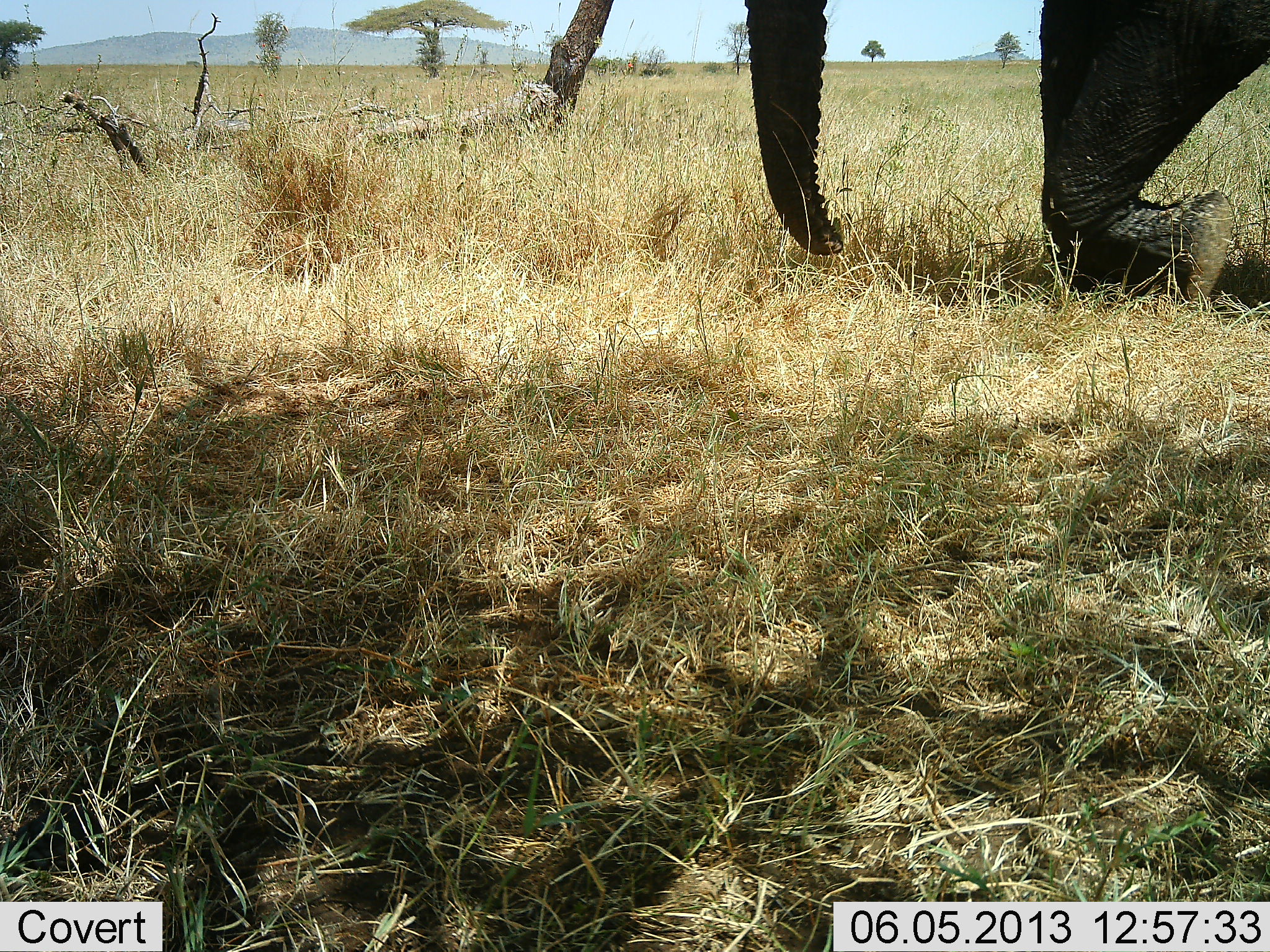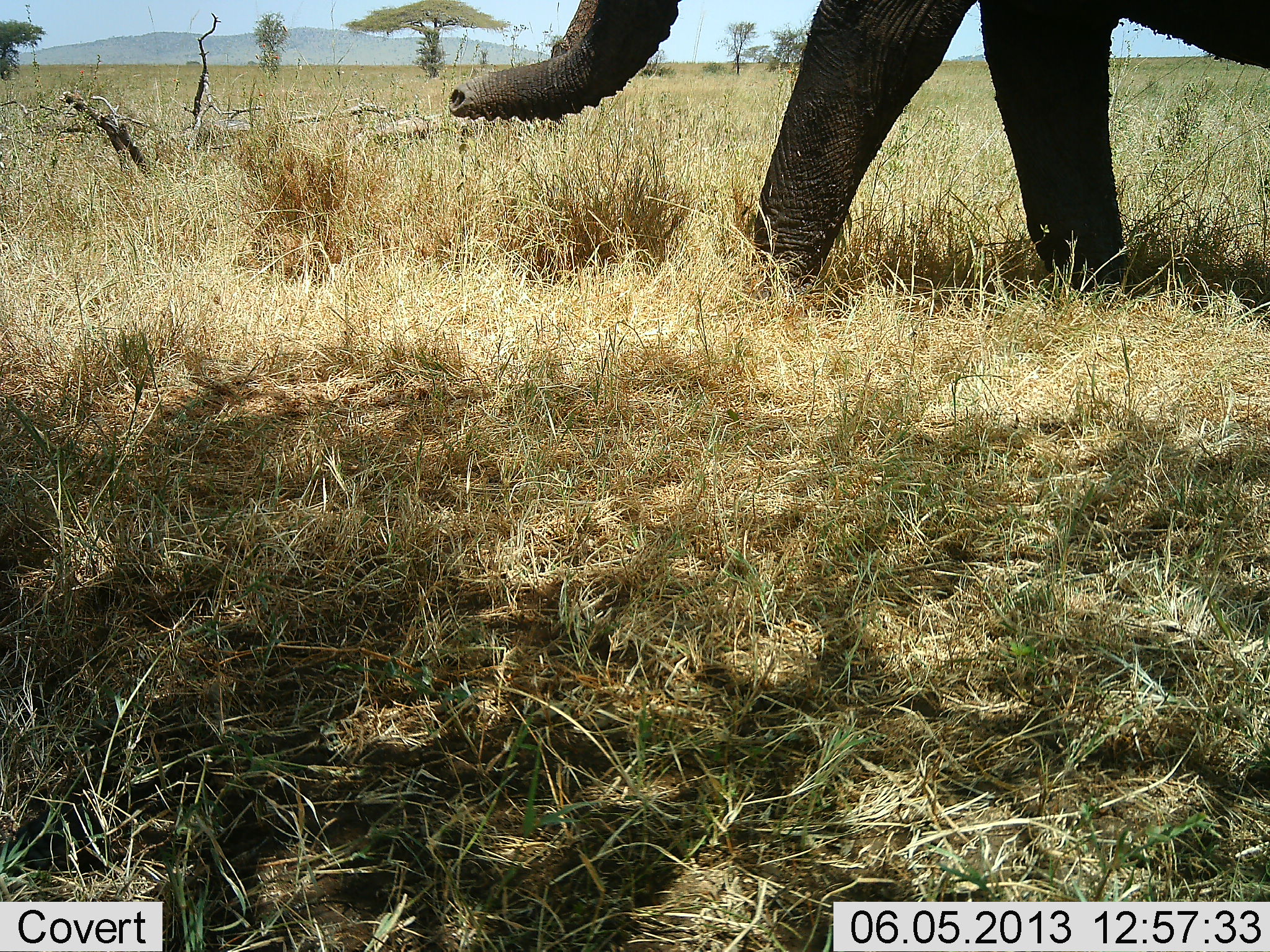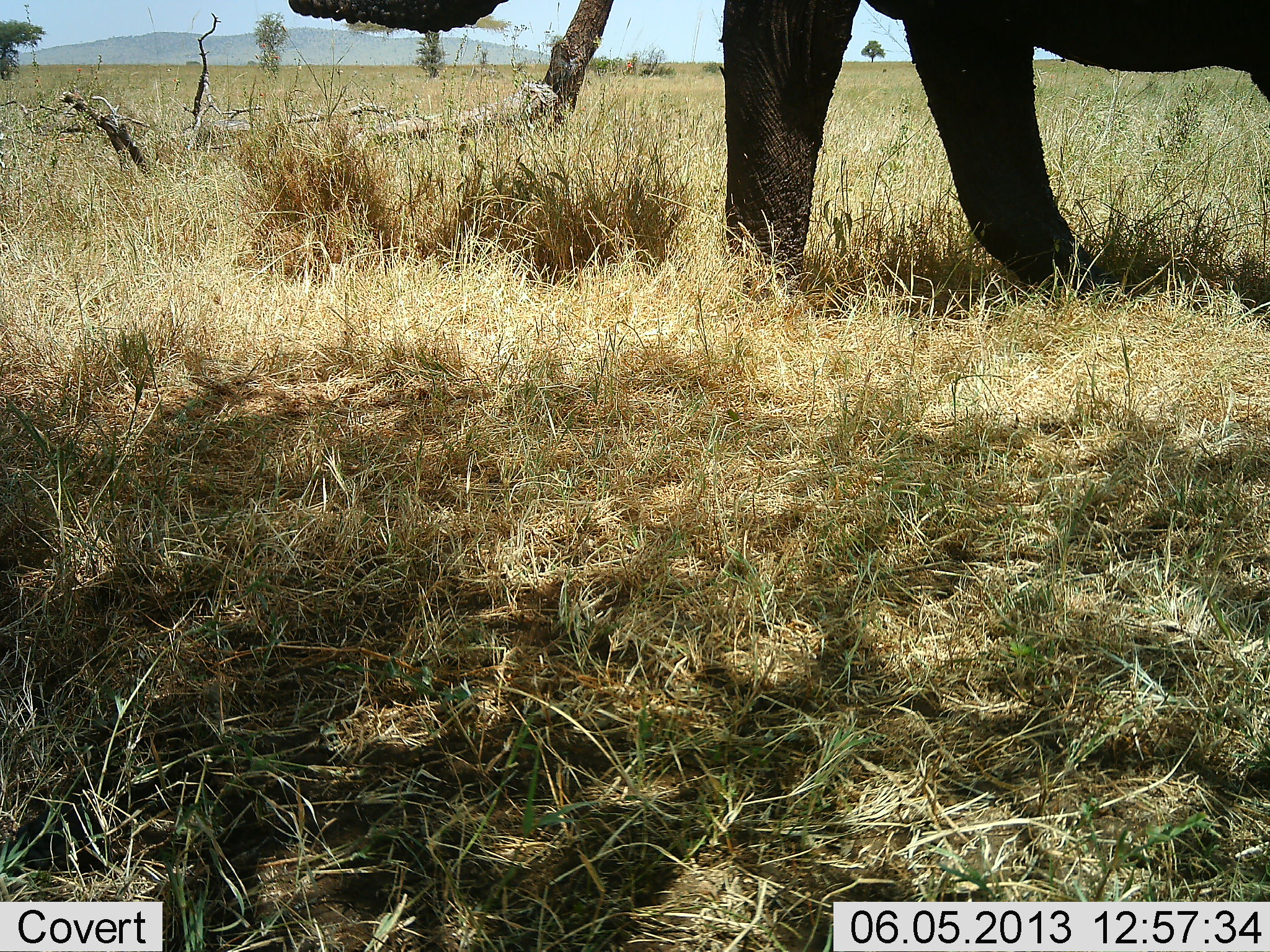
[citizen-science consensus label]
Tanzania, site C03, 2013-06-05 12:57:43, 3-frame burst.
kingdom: Animalia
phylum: Chordata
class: Mammalia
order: Proboscidea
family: Elephantidae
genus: Loxodonta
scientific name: Loxodonta africana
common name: african bush elephant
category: elephant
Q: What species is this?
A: Elephant (african bush elephant) (Loxodonta africana).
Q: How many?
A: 1.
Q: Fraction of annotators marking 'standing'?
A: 9%.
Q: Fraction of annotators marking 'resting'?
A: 0%.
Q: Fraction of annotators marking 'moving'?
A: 91%.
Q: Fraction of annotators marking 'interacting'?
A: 0%.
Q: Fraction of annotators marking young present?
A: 0%.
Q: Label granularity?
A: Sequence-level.